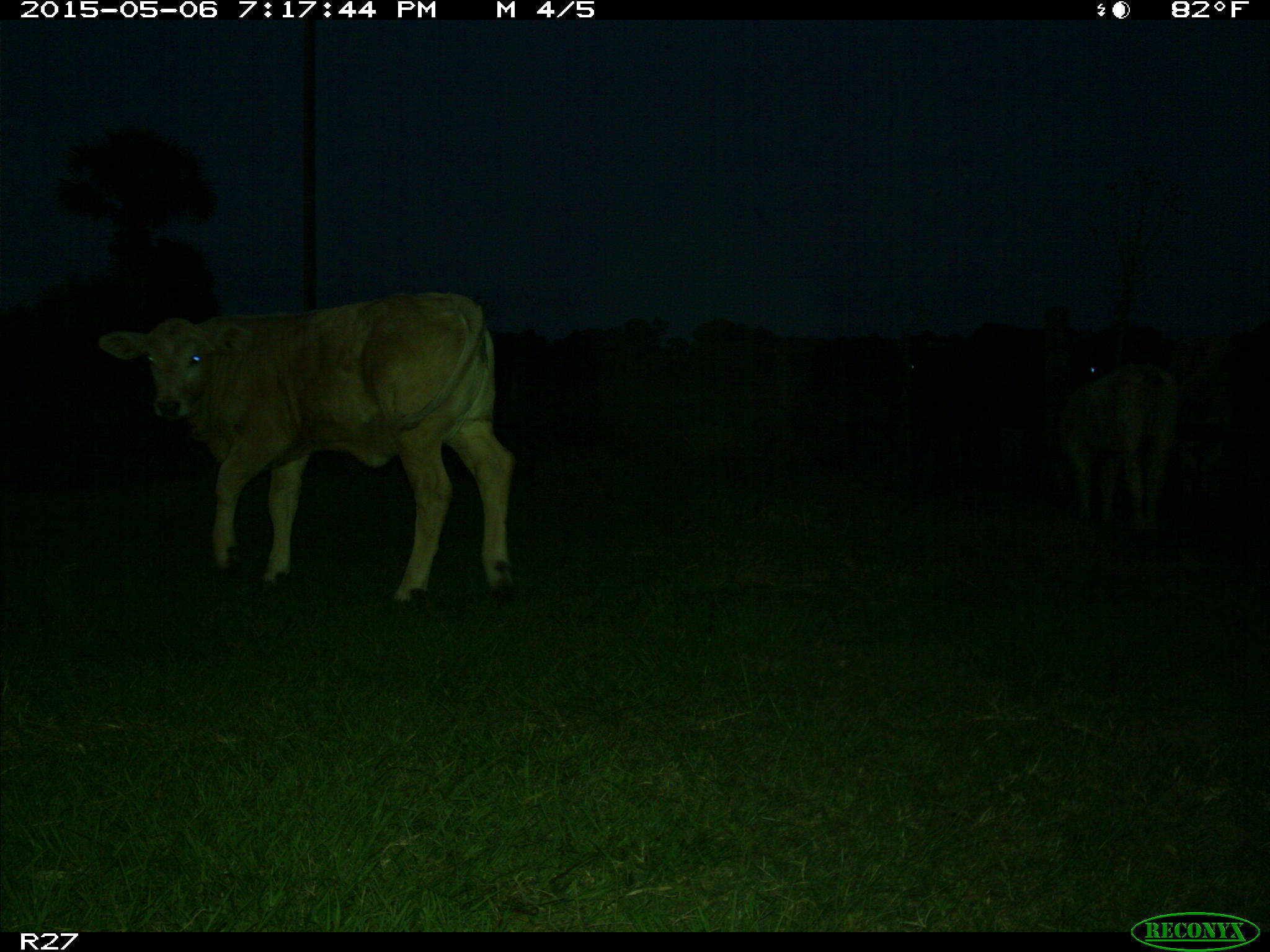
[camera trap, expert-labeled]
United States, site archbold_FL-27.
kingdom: Animalia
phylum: Chordata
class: Mammalia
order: Artiodactyla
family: Bovidae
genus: Bos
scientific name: Bos taurus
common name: domestic cow